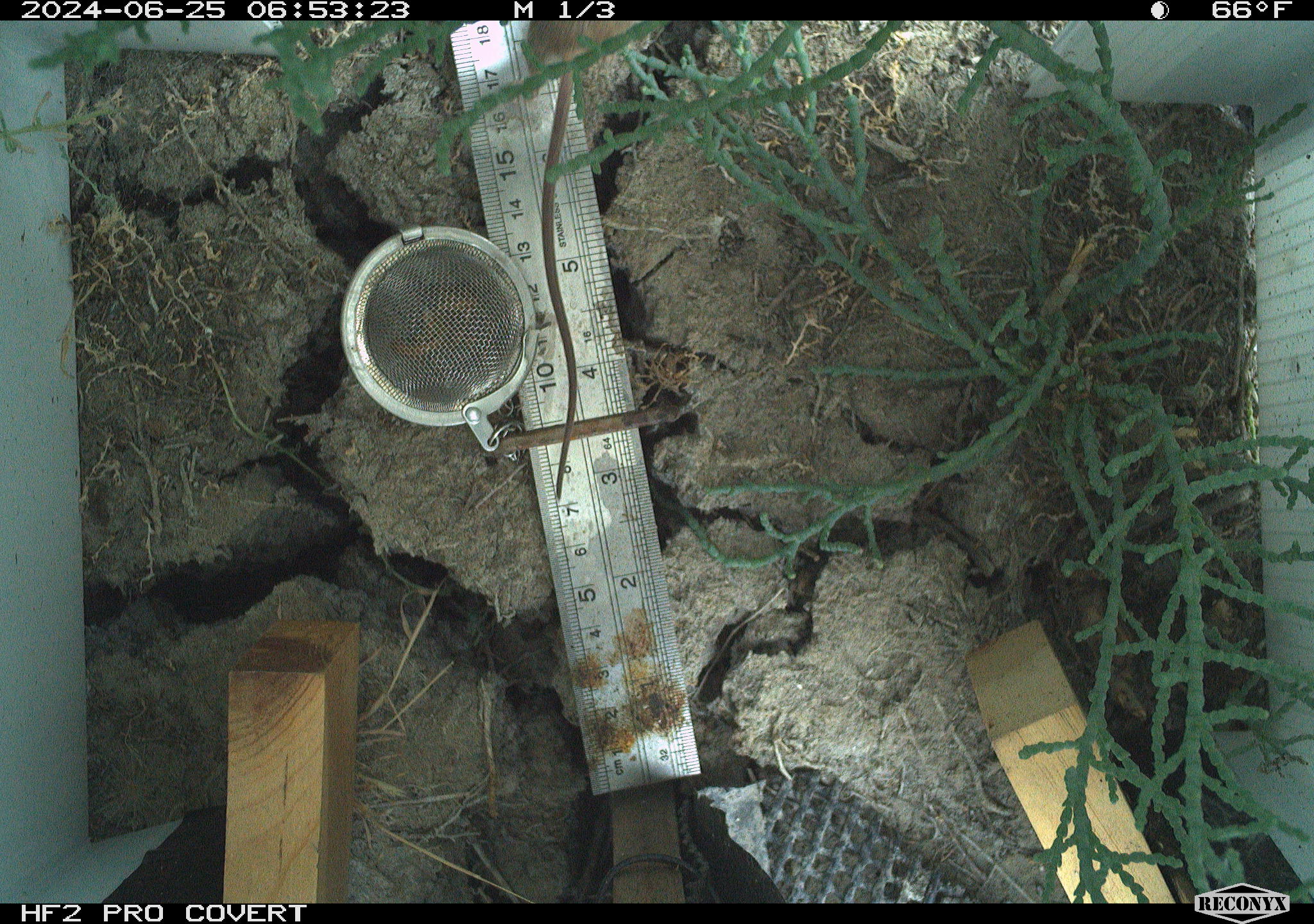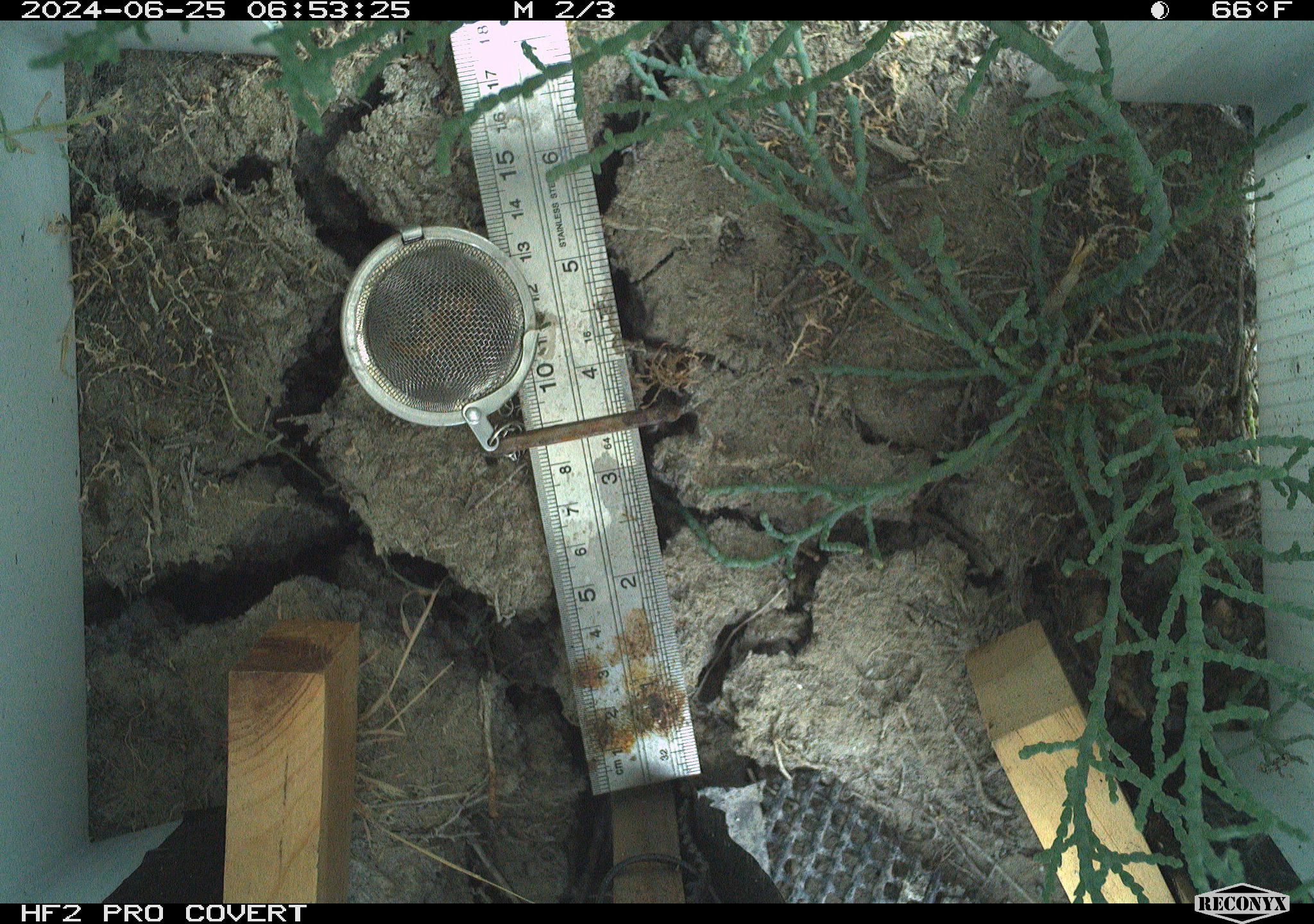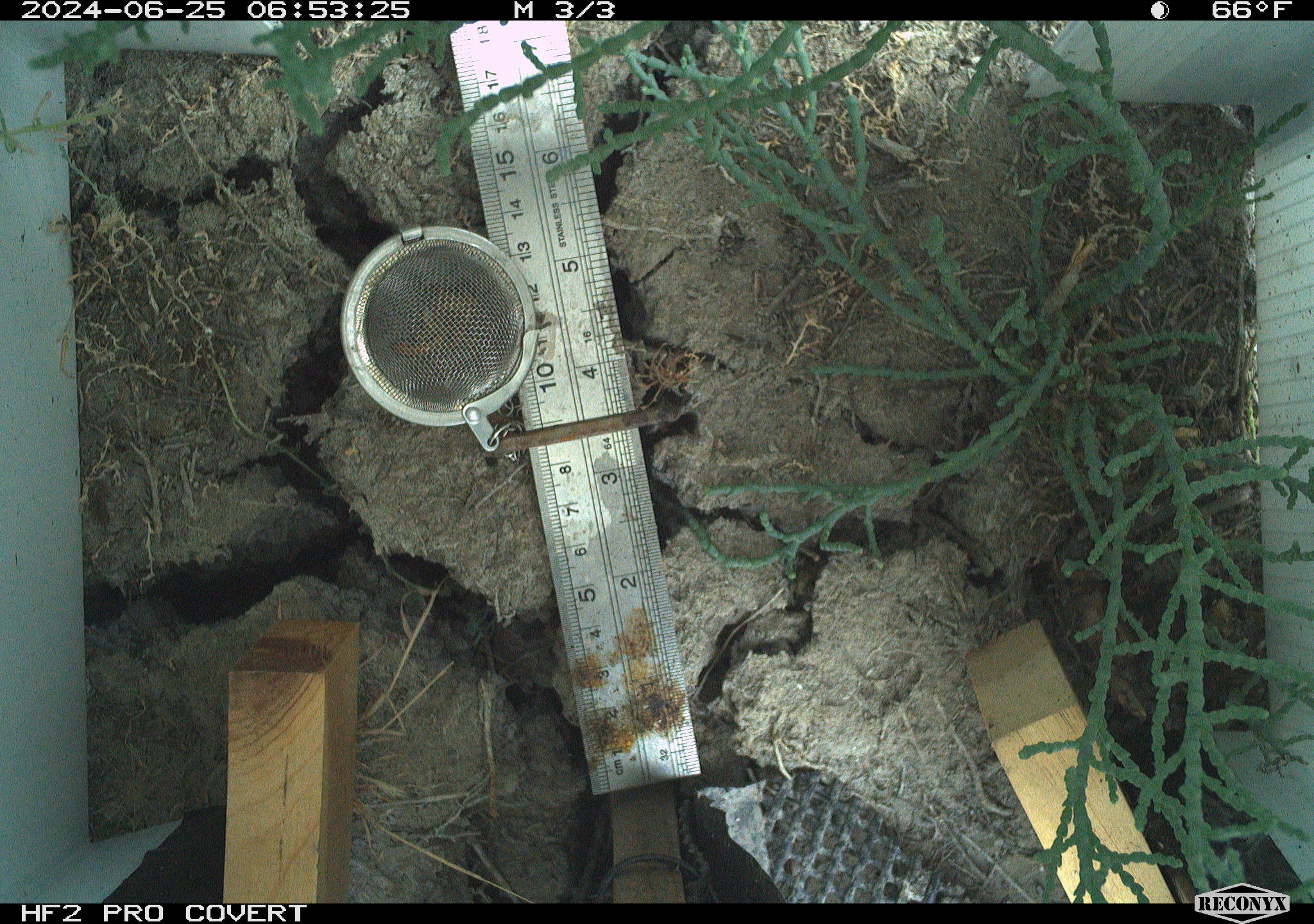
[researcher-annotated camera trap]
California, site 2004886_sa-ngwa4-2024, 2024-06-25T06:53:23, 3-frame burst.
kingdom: Animalia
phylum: Chordata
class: Mammalia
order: Rodentia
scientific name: Rodentia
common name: mouse species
Mouse species (Rodentia).